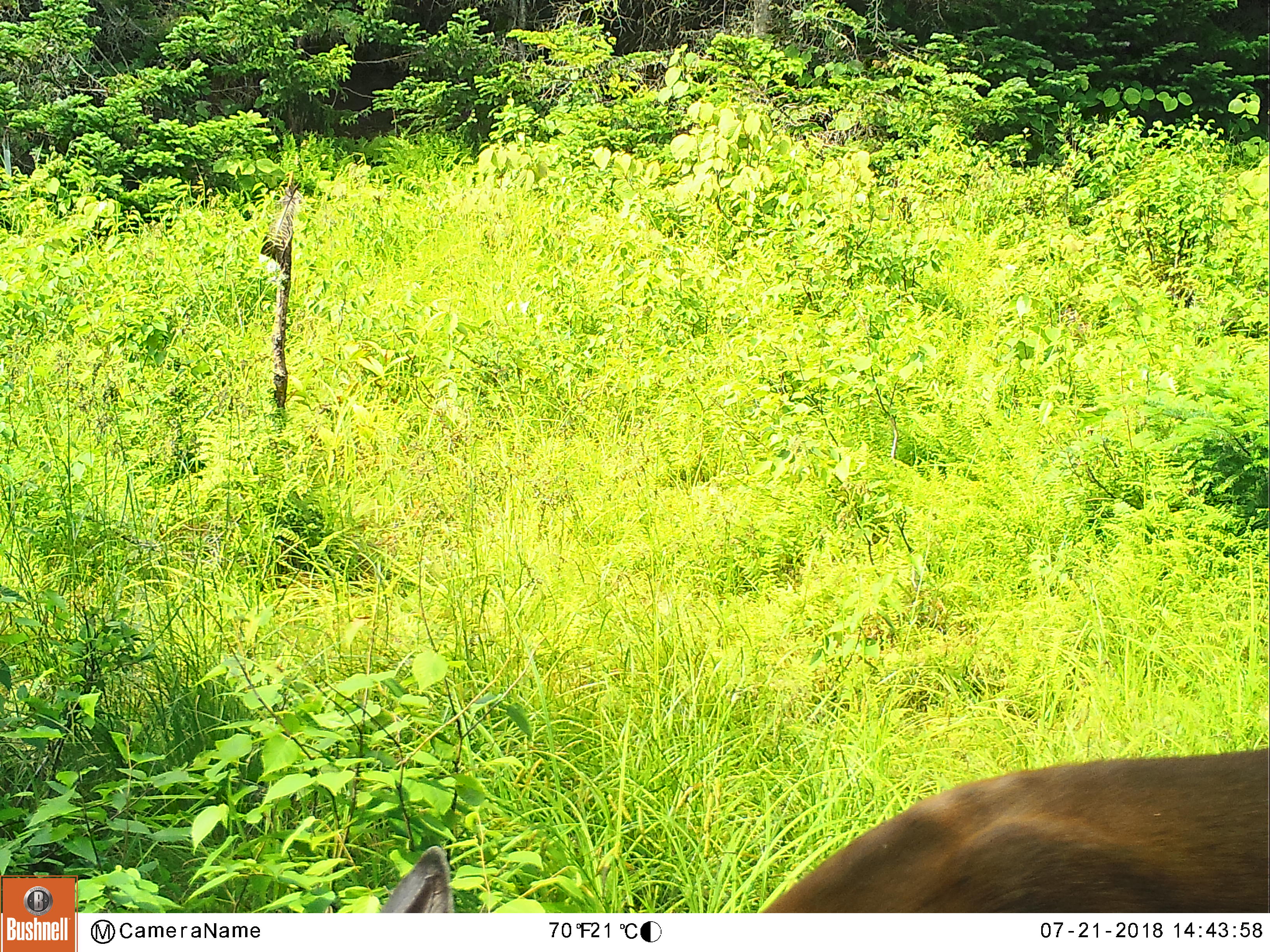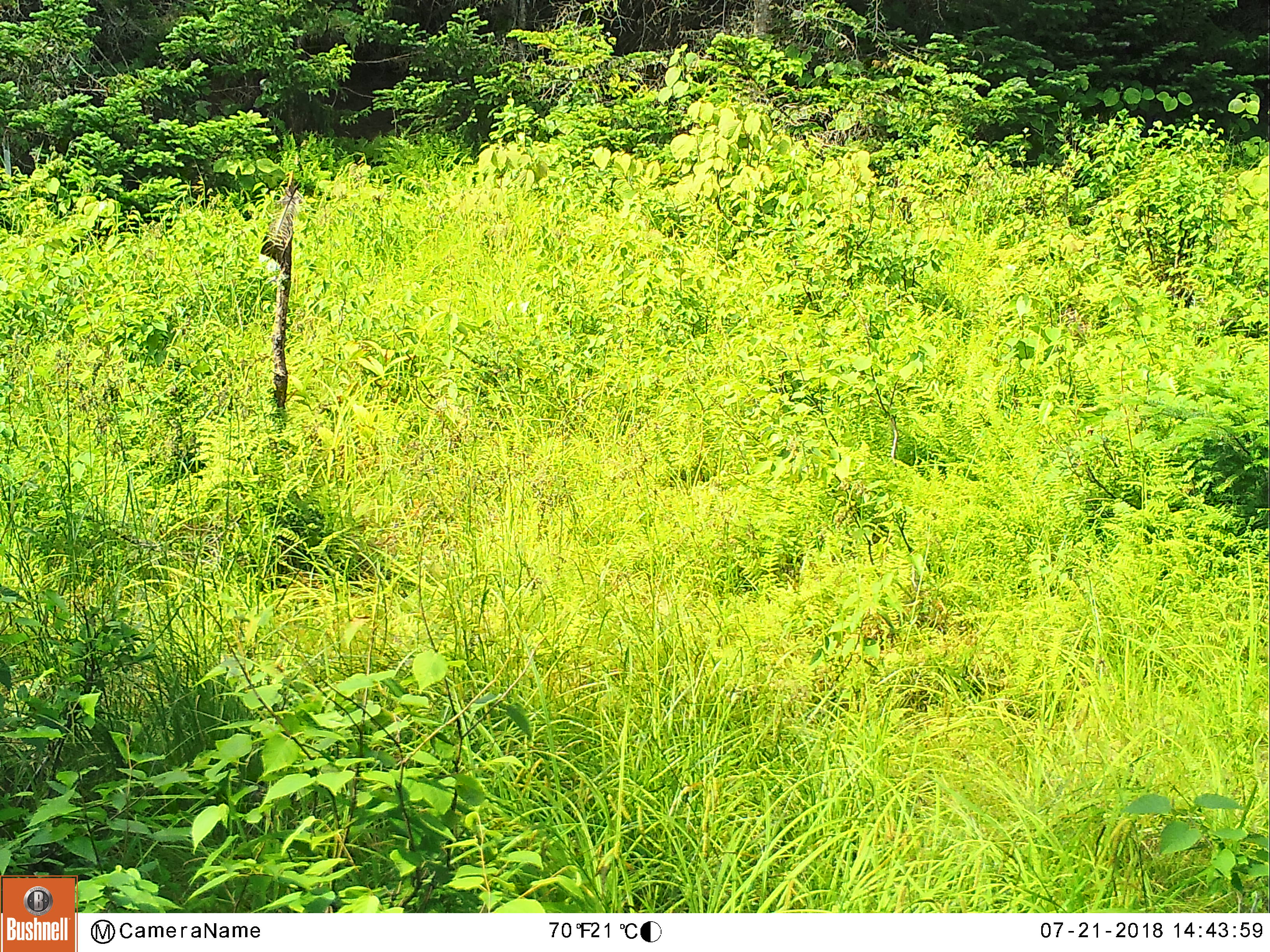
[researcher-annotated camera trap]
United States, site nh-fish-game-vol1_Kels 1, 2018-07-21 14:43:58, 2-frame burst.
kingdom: Animalia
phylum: Chordata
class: Mammalia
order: Artiodactyla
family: Cervidae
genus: Odocoileus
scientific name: Odocoileus virginianus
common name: white-tailed deer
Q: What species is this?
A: White-tailed deer (Odocoileus virginianus).